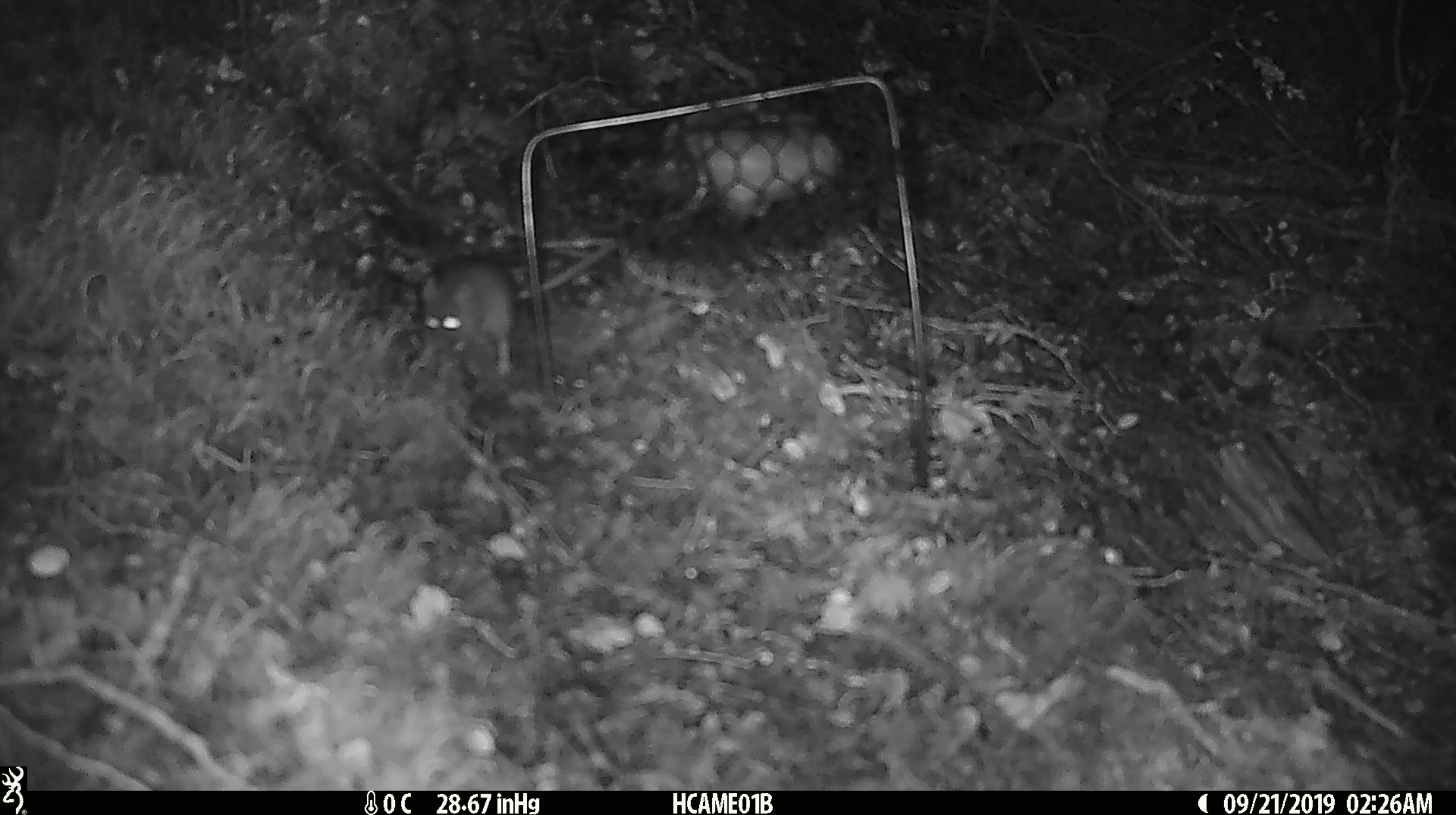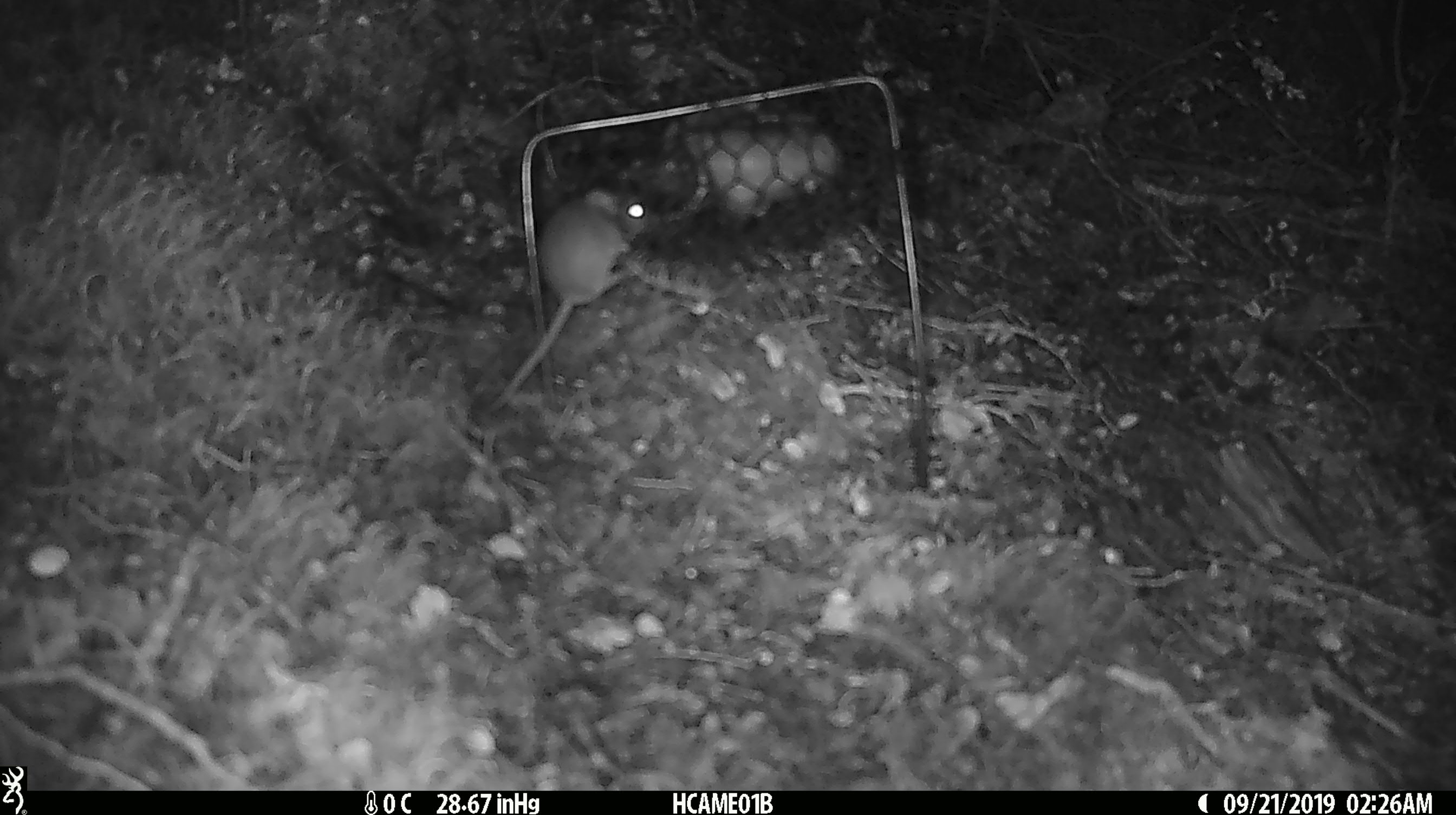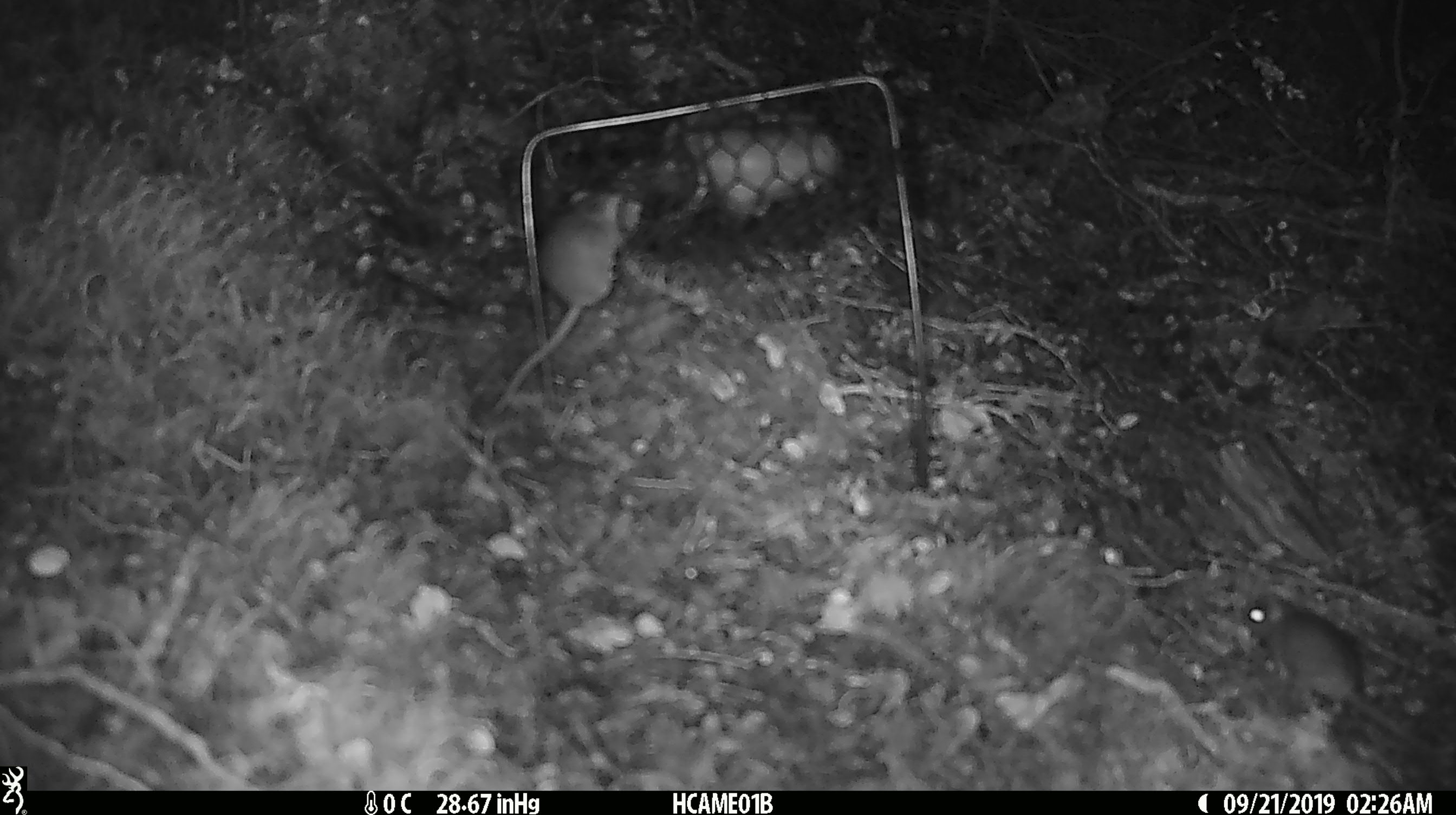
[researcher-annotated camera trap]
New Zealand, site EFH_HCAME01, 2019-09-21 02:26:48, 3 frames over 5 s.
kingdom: Animalia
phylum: Chordata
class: Mammalia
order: Rodentia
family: Muridae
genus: Mus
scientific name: Mus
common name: mouse